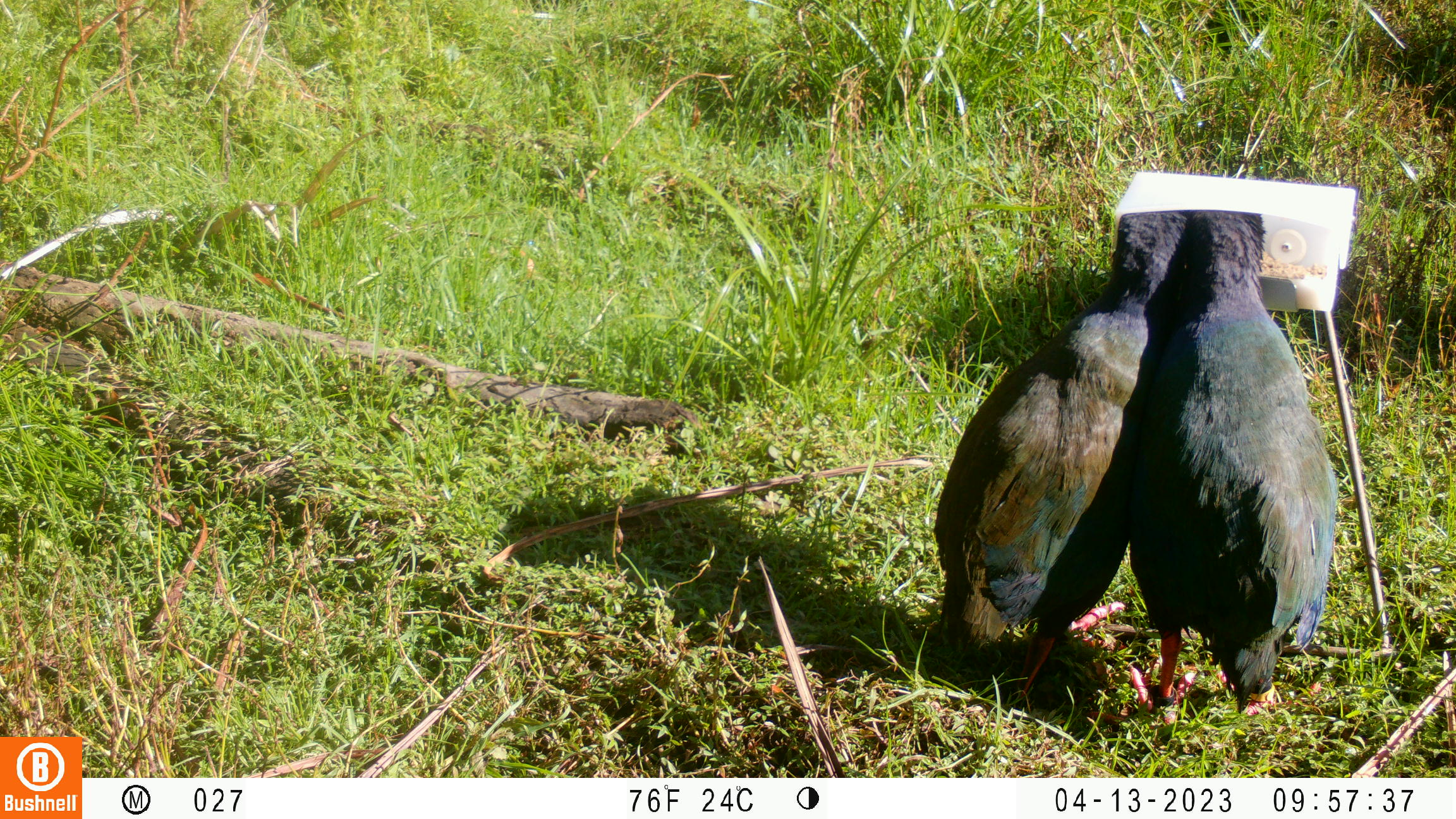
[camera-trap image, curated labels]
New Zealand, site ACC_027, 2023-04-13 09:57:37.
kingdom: Animalia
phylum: Chordata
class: Aves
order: Gruiformes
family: Rallidae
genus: Porphyrio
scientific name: Porphyrio mantelli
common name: takahe